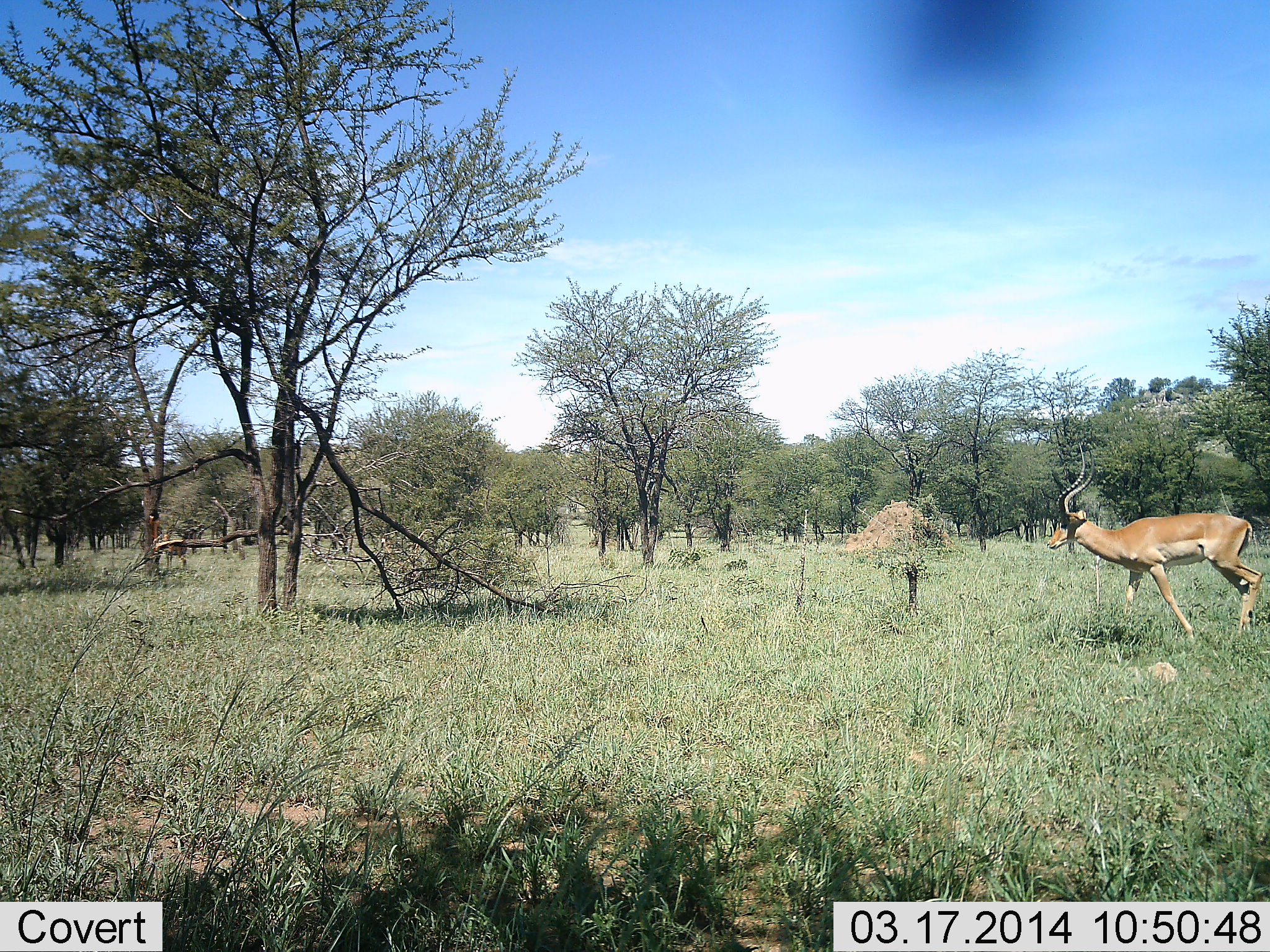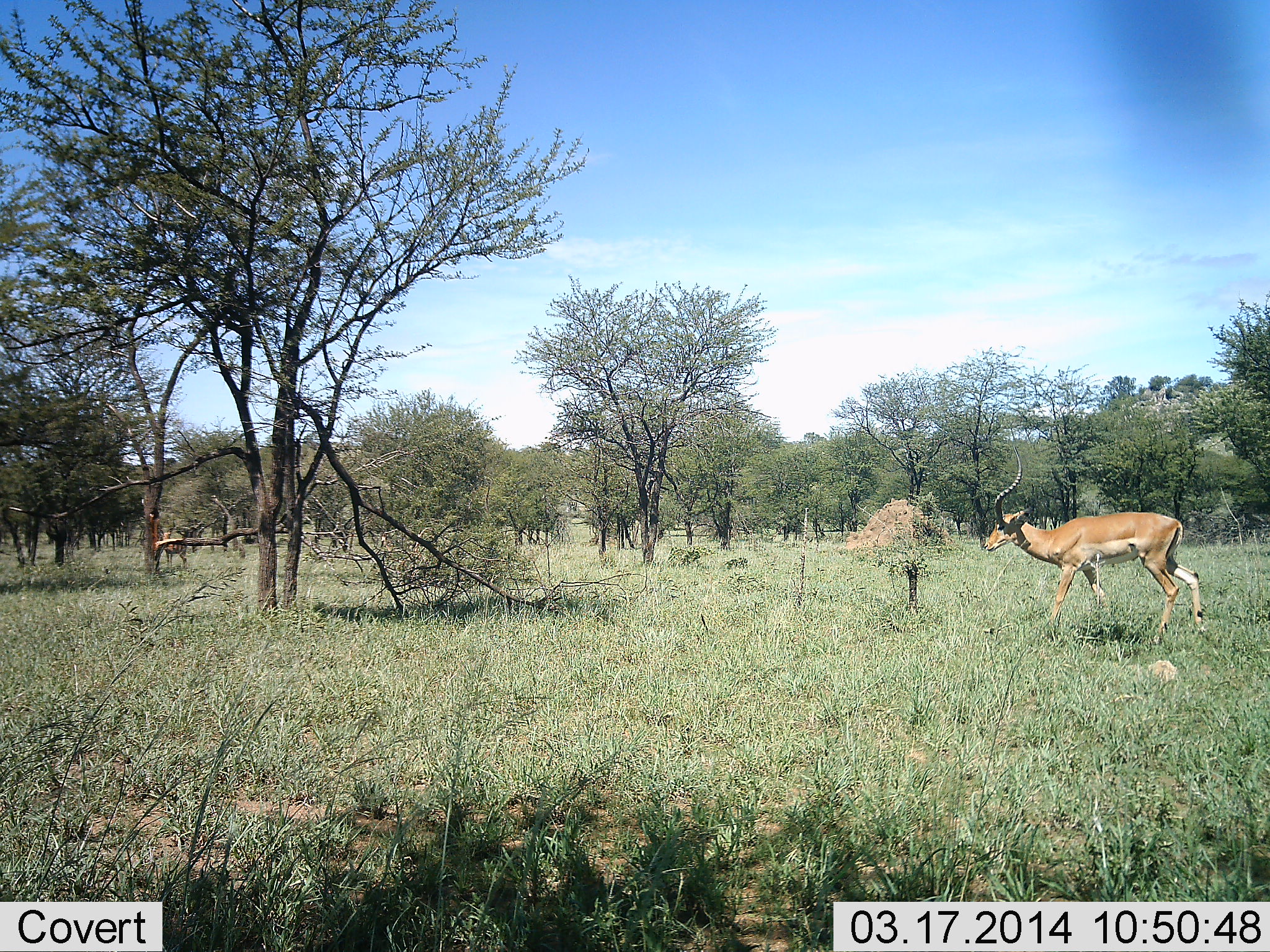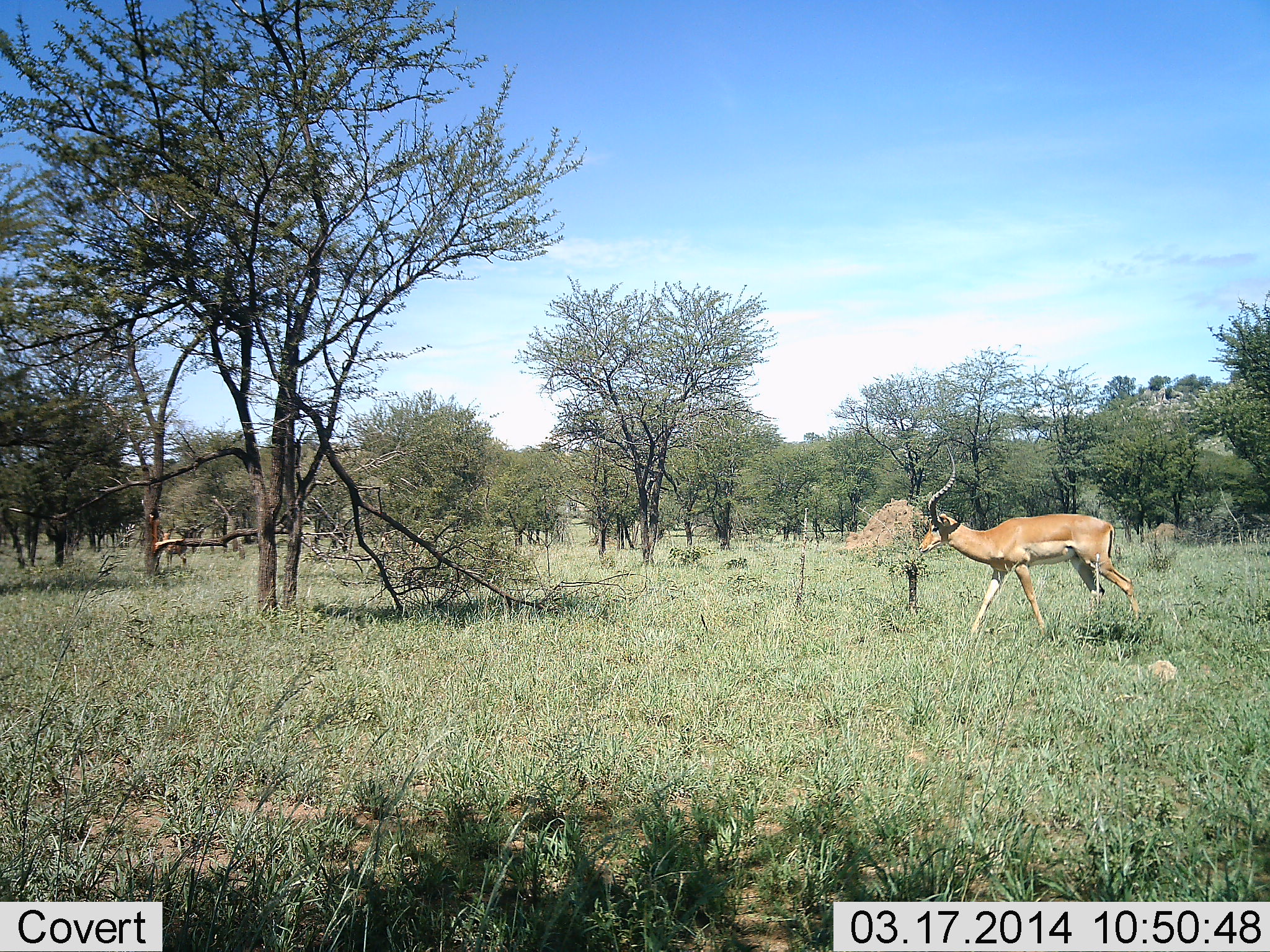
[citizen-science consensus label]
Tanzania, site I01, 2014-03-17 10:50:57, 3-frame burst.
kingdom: Animalia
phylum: Chordata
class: Mammalia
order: Artiodactyla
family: Bovidae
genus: Aepyceros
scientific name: Aepyceros melampus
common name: impala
Impala (Aepyceros melampus), count 1. Behavior (volunteer vote fractions): standing 0%, resting 0%, moving 100%, interacting 0%. Young present (vote fraction): 0%. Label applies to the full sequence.